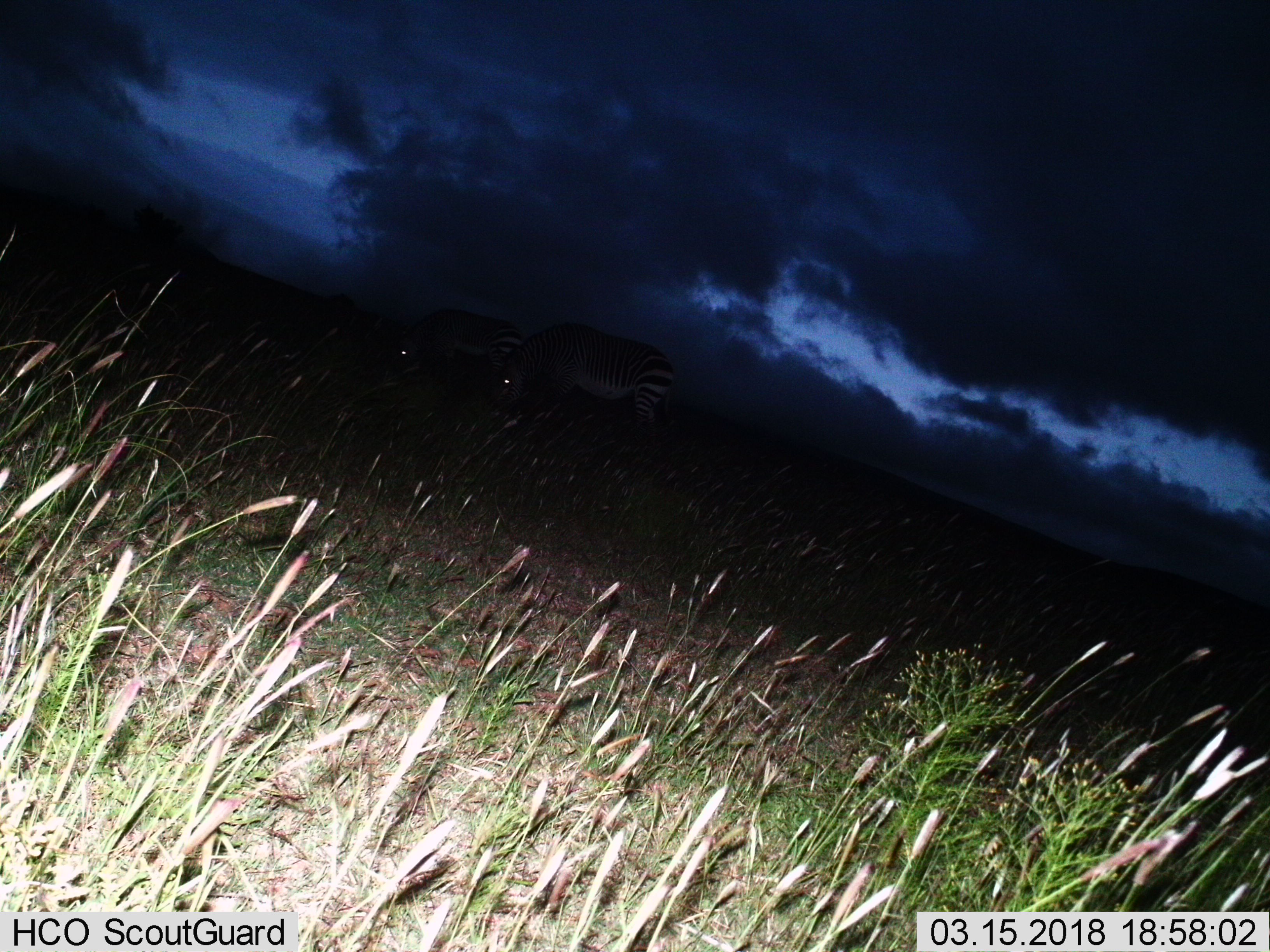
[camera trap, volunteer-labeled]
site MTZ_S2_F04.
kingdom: Animalia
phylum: Chordata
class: Mammalia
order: Perissodactyla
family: Equidae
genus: Equus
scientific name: Equus zebra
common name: mountain zebra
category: zebramountain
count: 2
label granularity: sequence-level